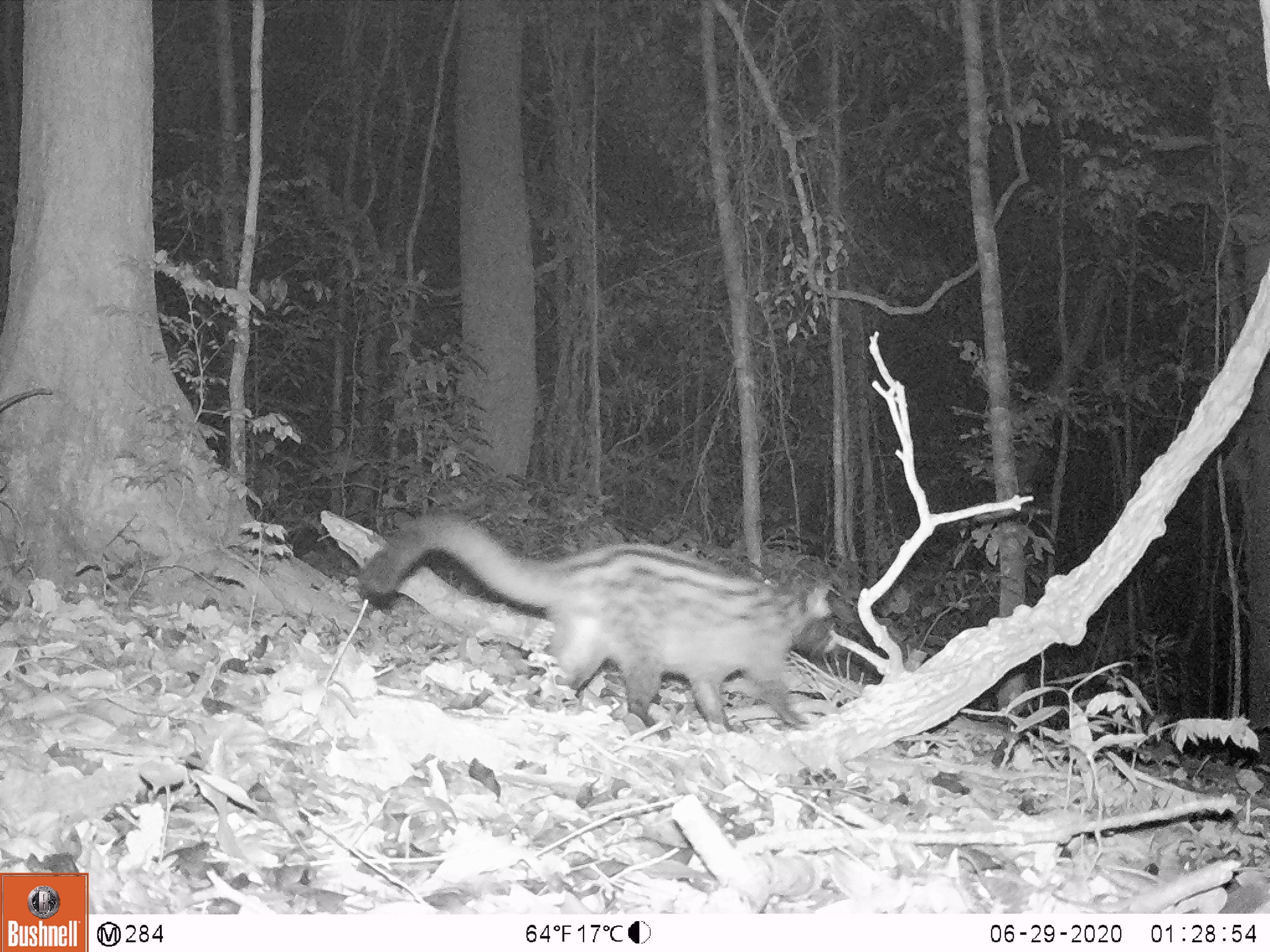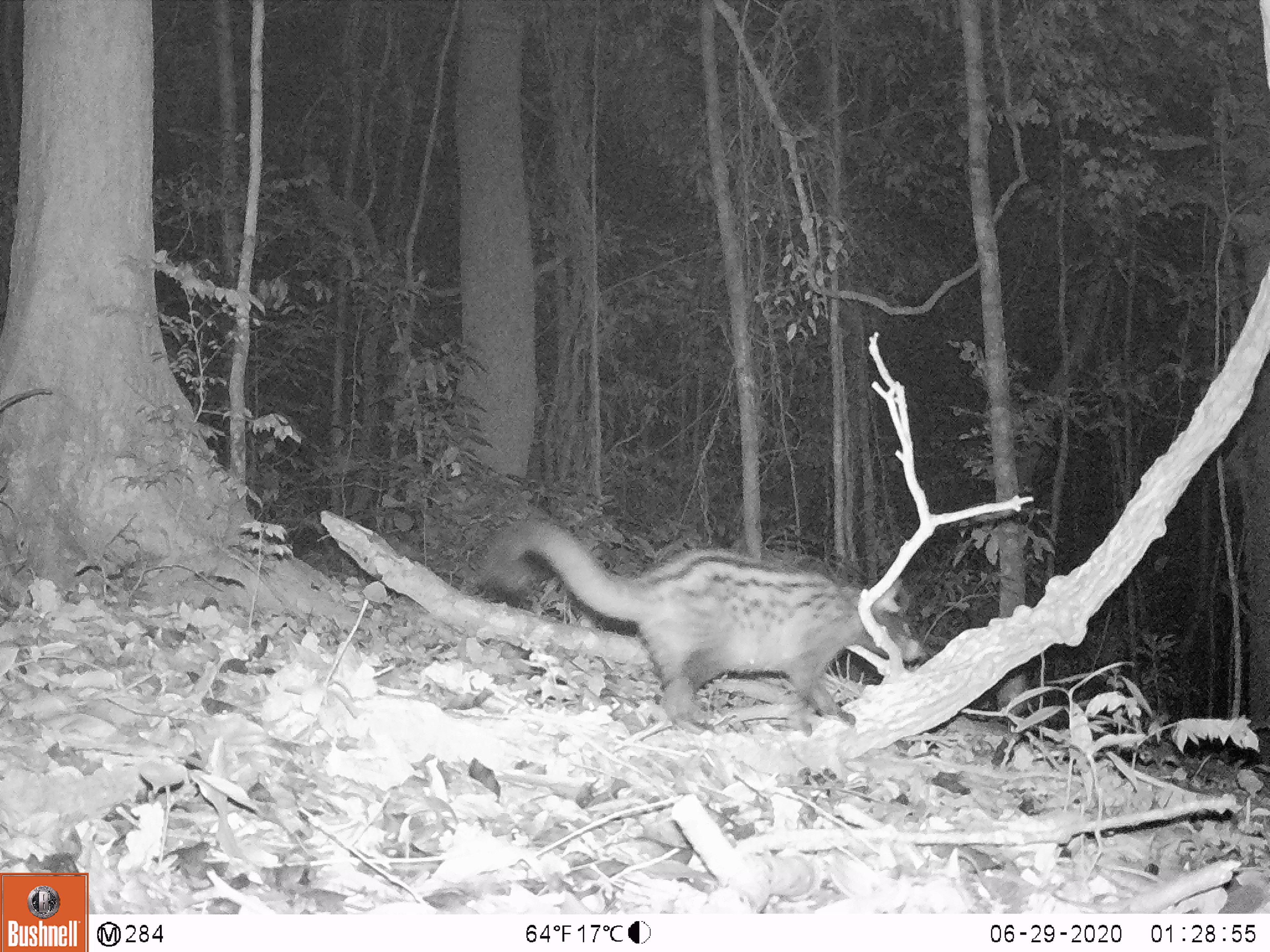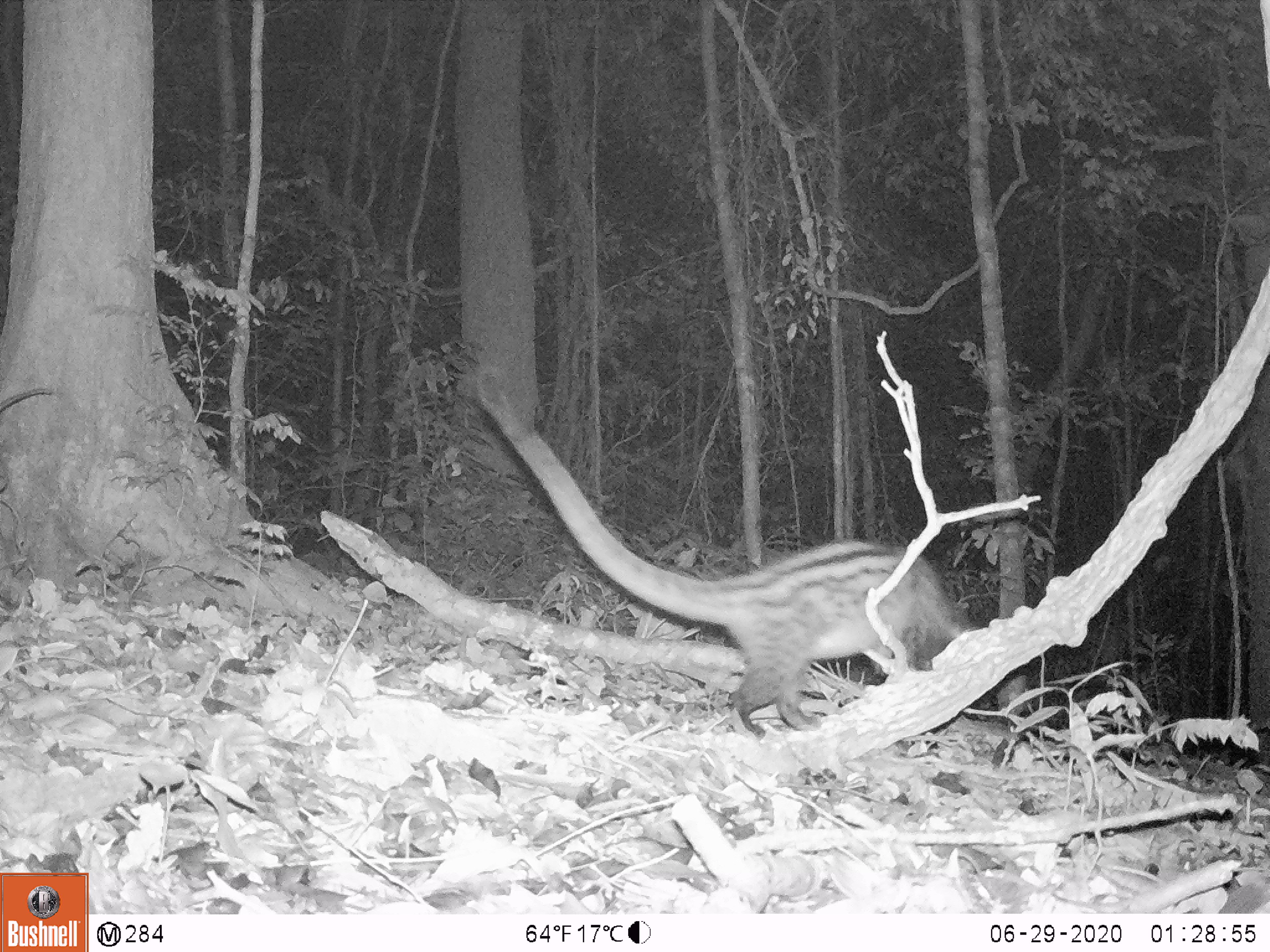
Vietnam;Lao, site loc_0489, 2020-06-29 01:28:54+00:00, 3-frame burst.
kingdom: Animalia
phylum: Chordata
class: Mammalia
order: Carnivora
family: Viverridae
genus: Paradoxurus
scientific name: Paradoxurus hermaphroditus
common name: common palm civet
Common palm civet (Paradoxurus hermaphroditus). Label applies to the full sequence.